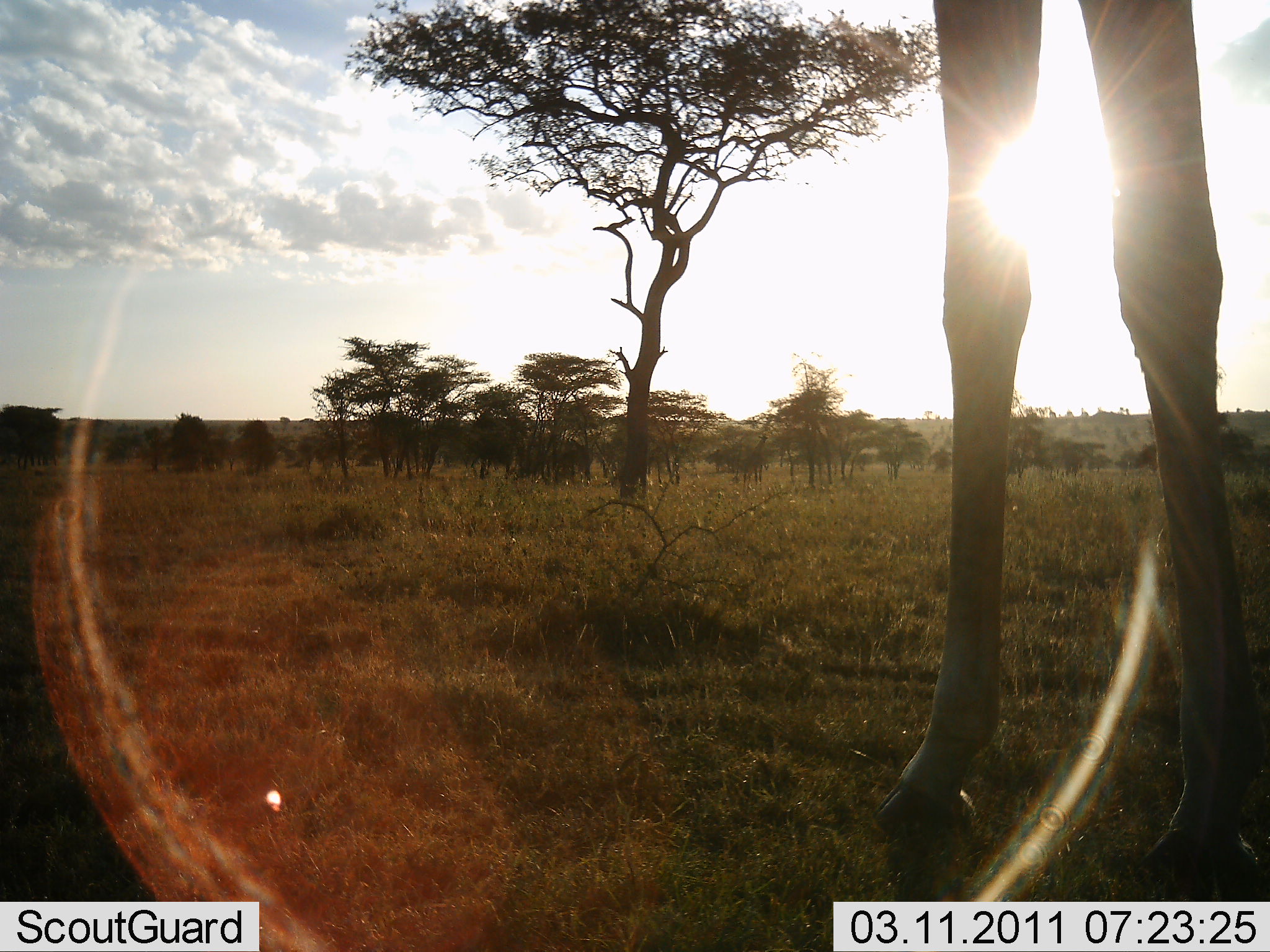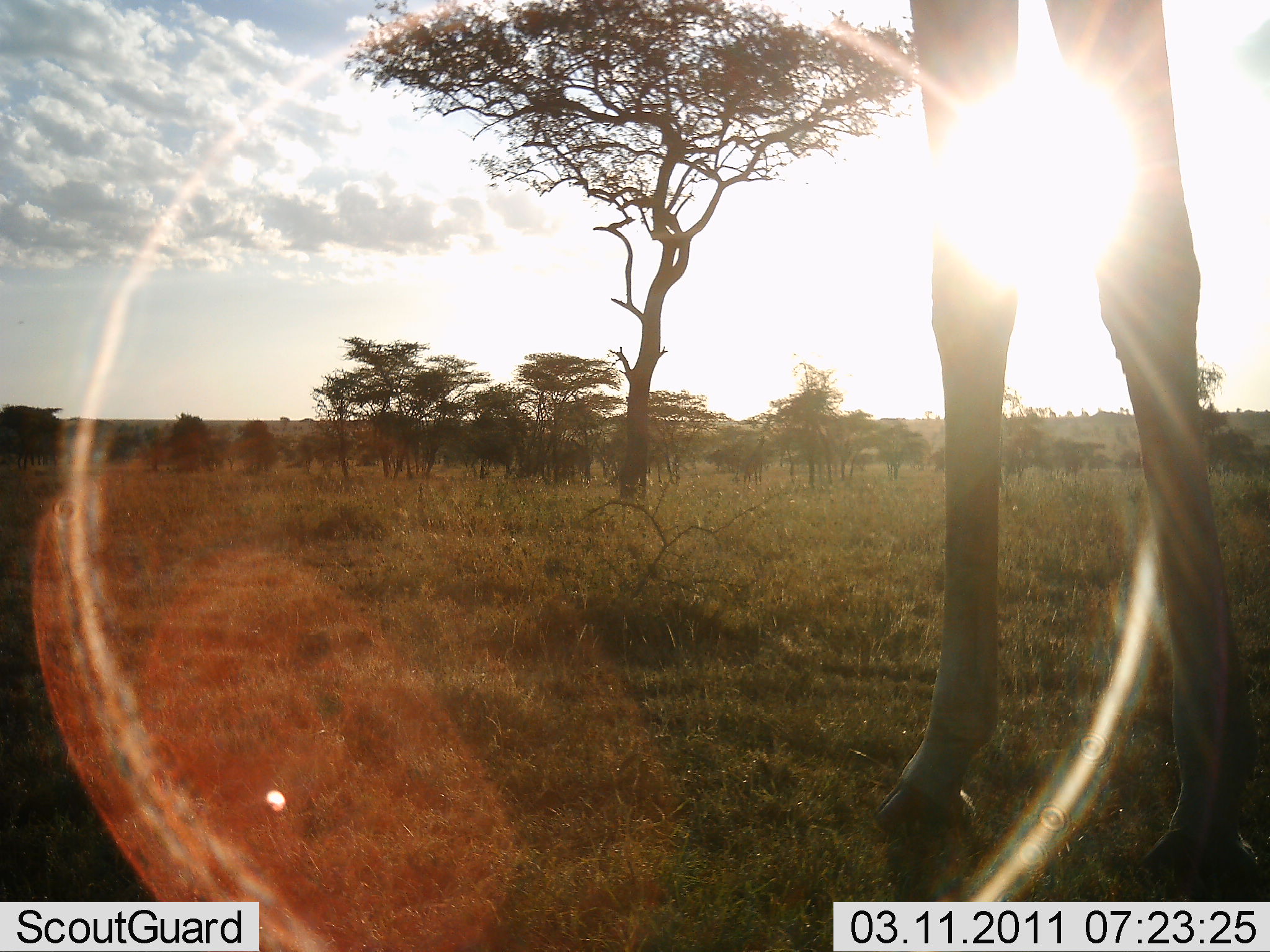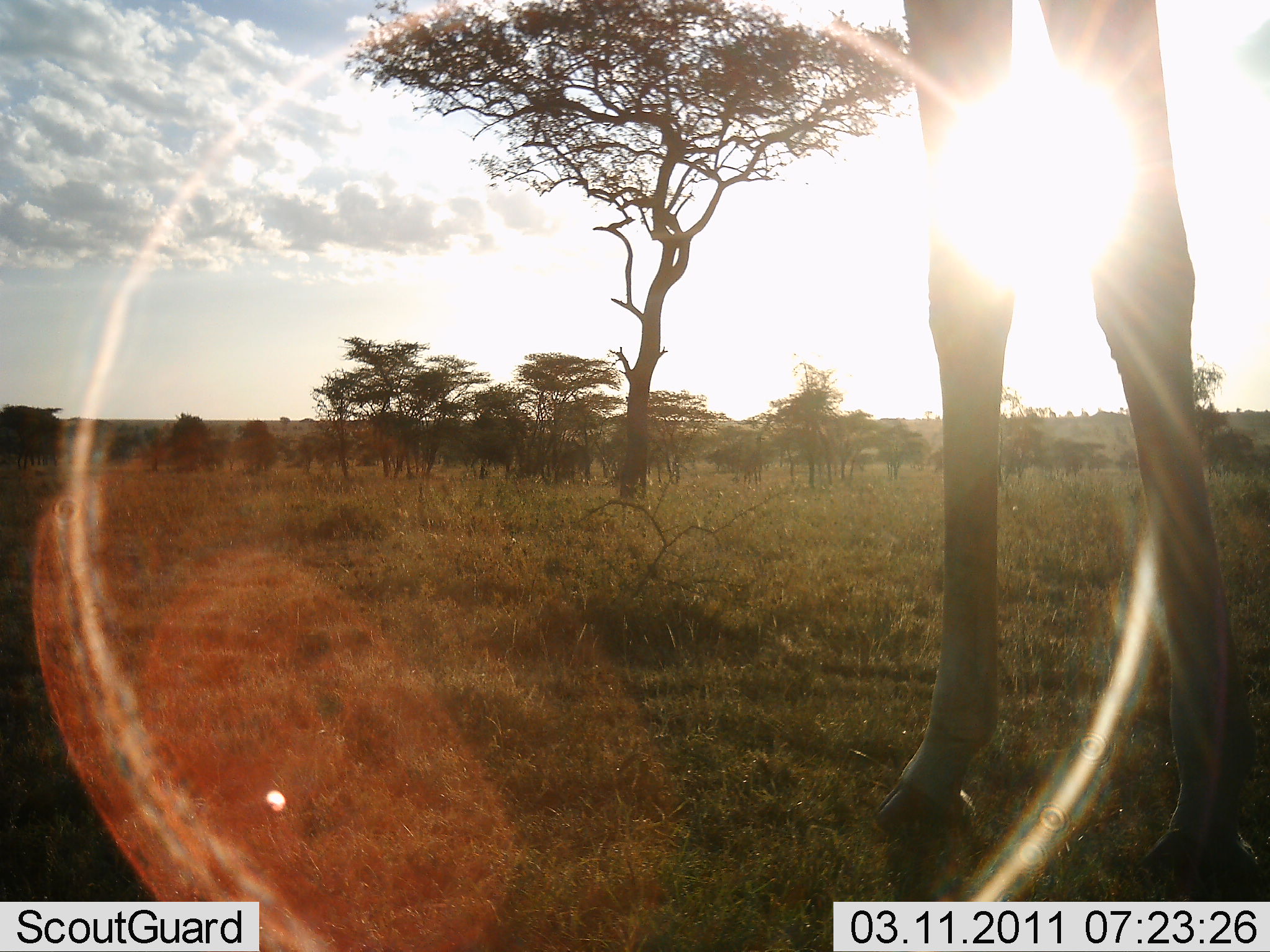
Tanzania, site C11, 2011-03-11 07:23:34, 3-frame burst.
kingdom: Animalia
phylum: Chordata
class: Mammalia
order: Artiodactyla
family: Giraffidae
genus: Giraffa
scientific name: Giraffa camelopardalis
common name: giraffe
Giraffe (Giraffa camelopardalis), count 1. Behavior (volunteer vote fractions): standing 100%, resting 0%, moving 0%, interacting 0%. Young present (vote fraction): 0%. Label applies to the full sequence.